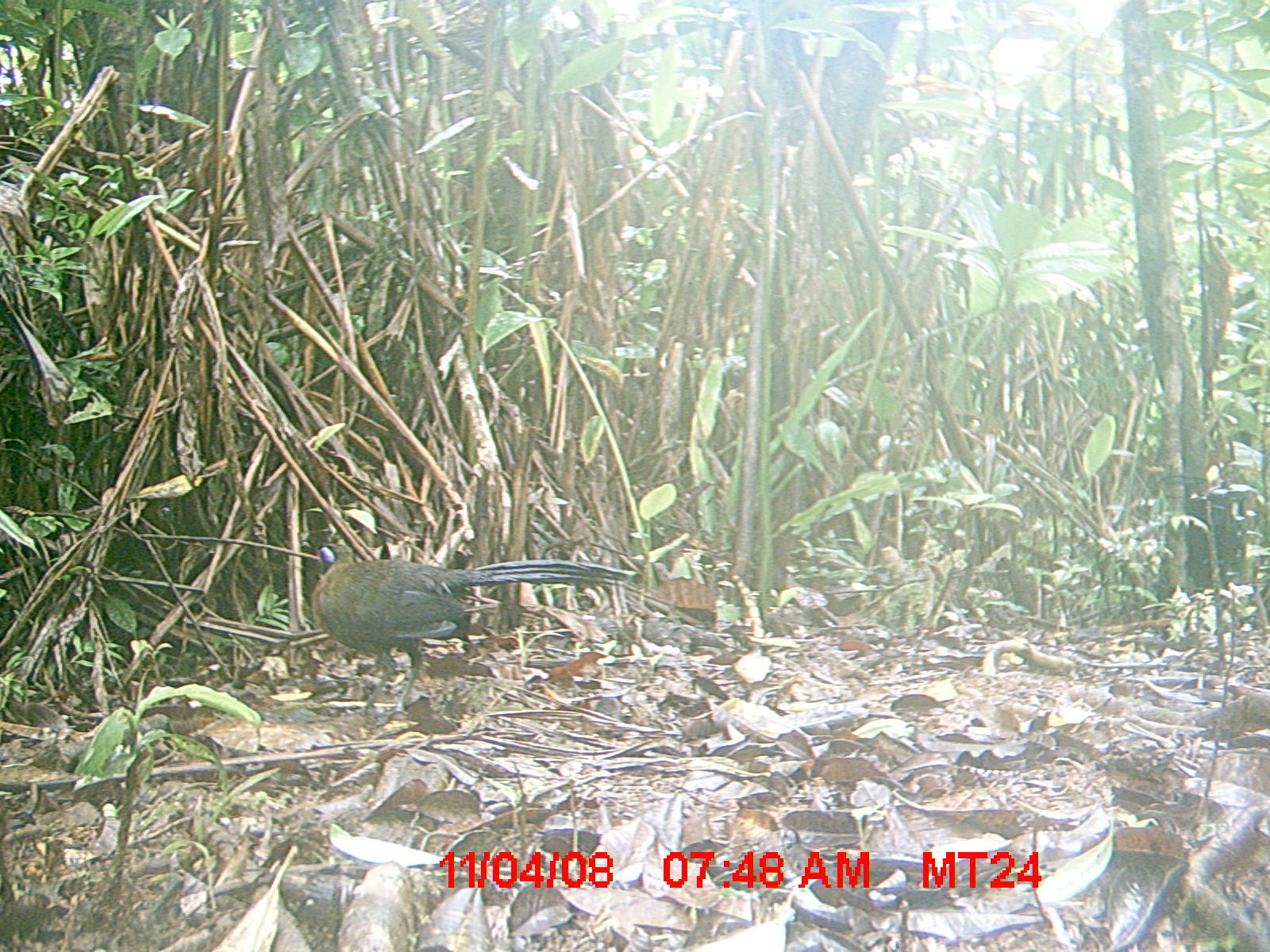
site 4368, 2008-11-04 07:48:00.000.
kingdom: Animalia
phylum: Chordata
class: Aves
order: Cuculiformes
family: Cuculidae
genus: Coua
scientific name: Coua serriana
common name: red-breasted coua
Coua serriana (red-breasted coua), count 1.